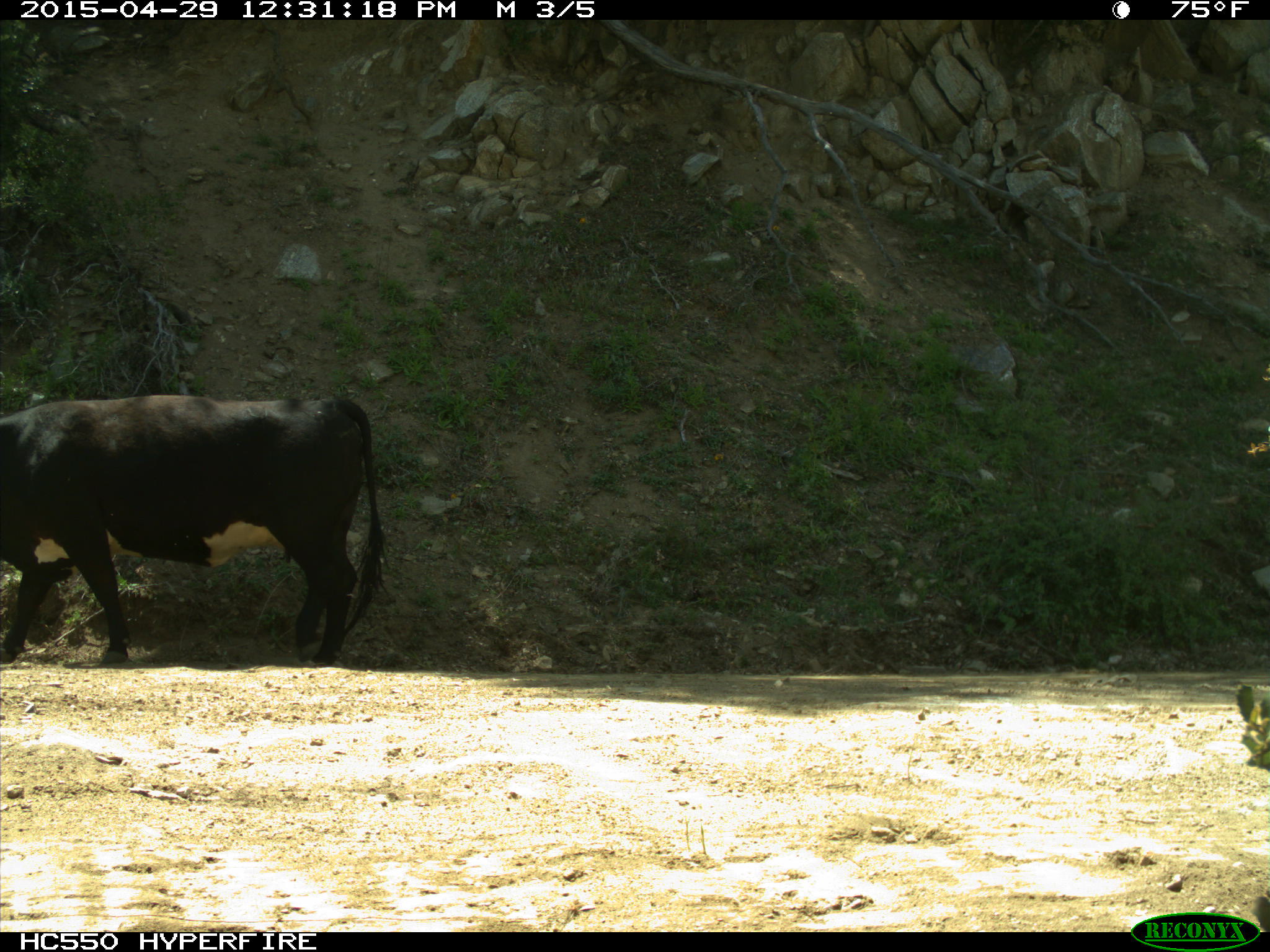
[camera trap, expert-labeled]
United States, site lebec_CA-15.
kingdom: Animalia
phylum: Chordata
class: Mammalia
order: Artiodactyla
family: Bovidae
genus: Bos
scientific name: Bos taurus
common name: domestic cow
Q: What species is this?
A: Bos taurus (domestic cow).